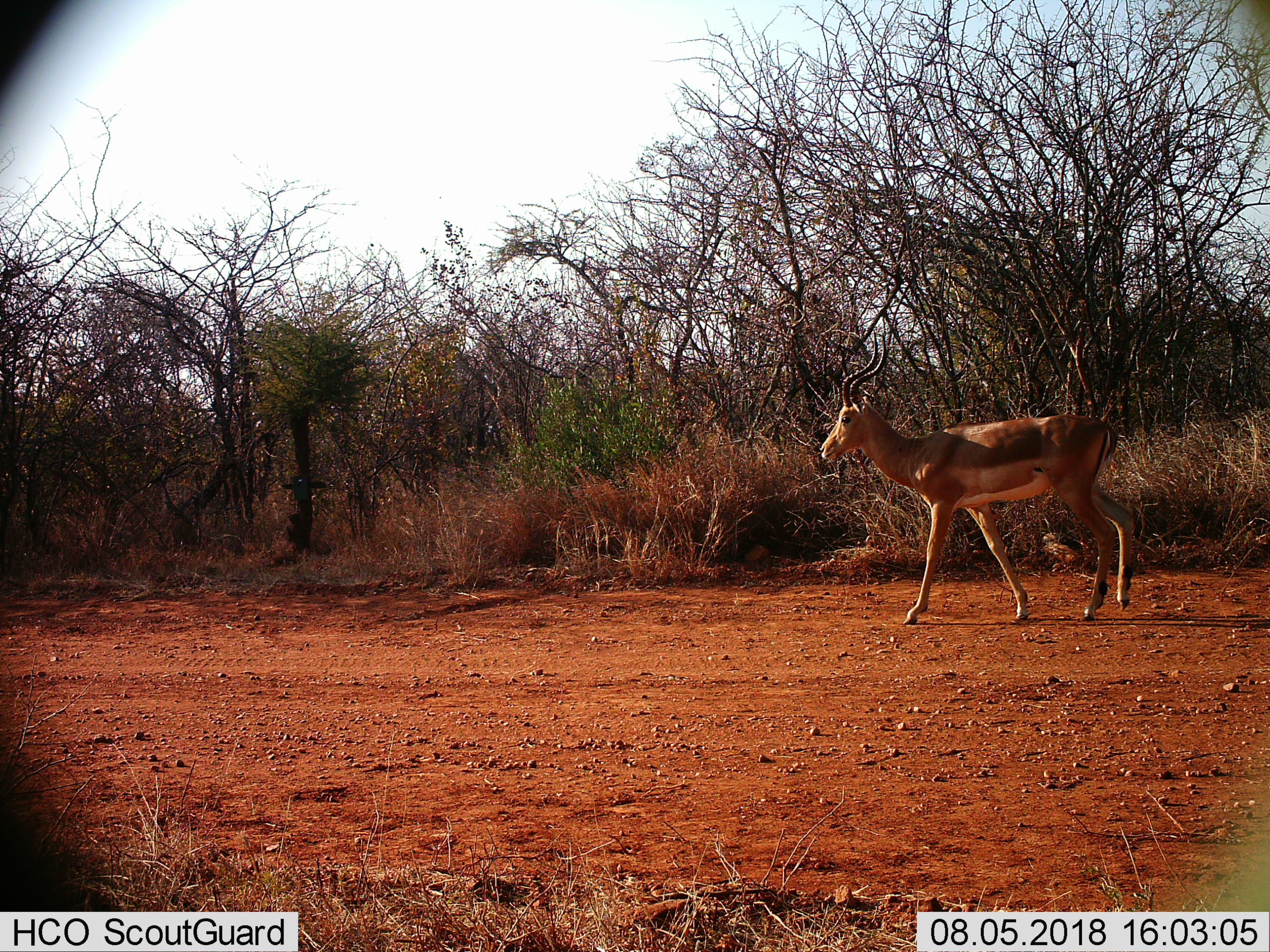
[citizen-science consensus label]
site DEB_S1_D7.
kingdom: Animalia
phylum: Chordata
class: Mammalia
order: Artiodactyla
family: Bovidae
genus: Aepyceros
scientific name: Aepyceros melampus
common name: impala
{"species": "impala (Aepyceros melampus)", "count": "1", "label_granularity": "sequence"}